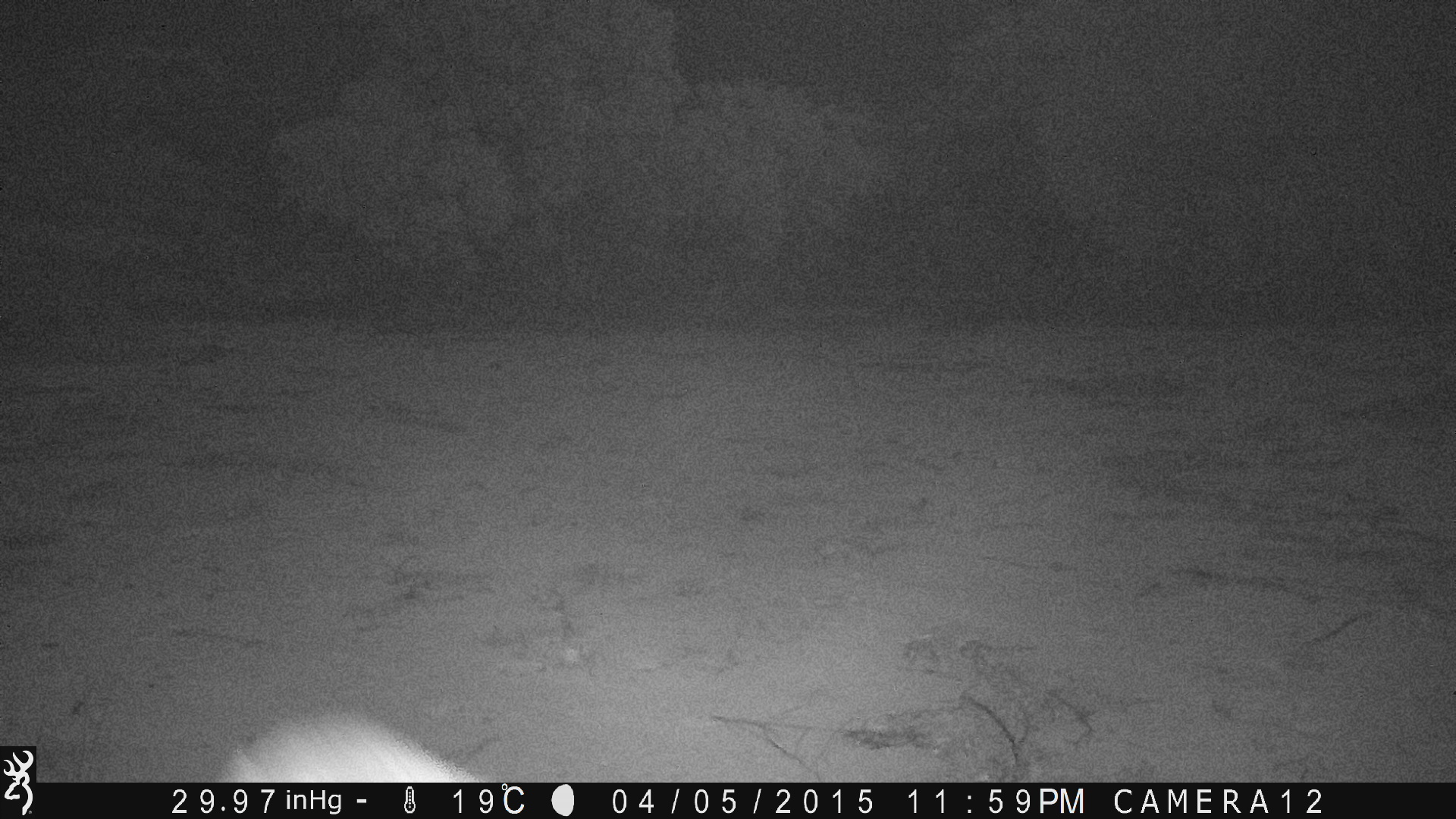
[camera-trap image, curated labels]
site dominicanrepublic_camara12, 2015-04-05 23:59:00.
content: unidentified animal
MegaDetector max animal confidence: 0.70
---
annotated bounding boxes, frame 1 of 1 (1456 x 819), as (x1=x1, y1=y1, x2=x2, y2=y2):
unknown: (x1=211, y1=708, x2=491, y2=779)